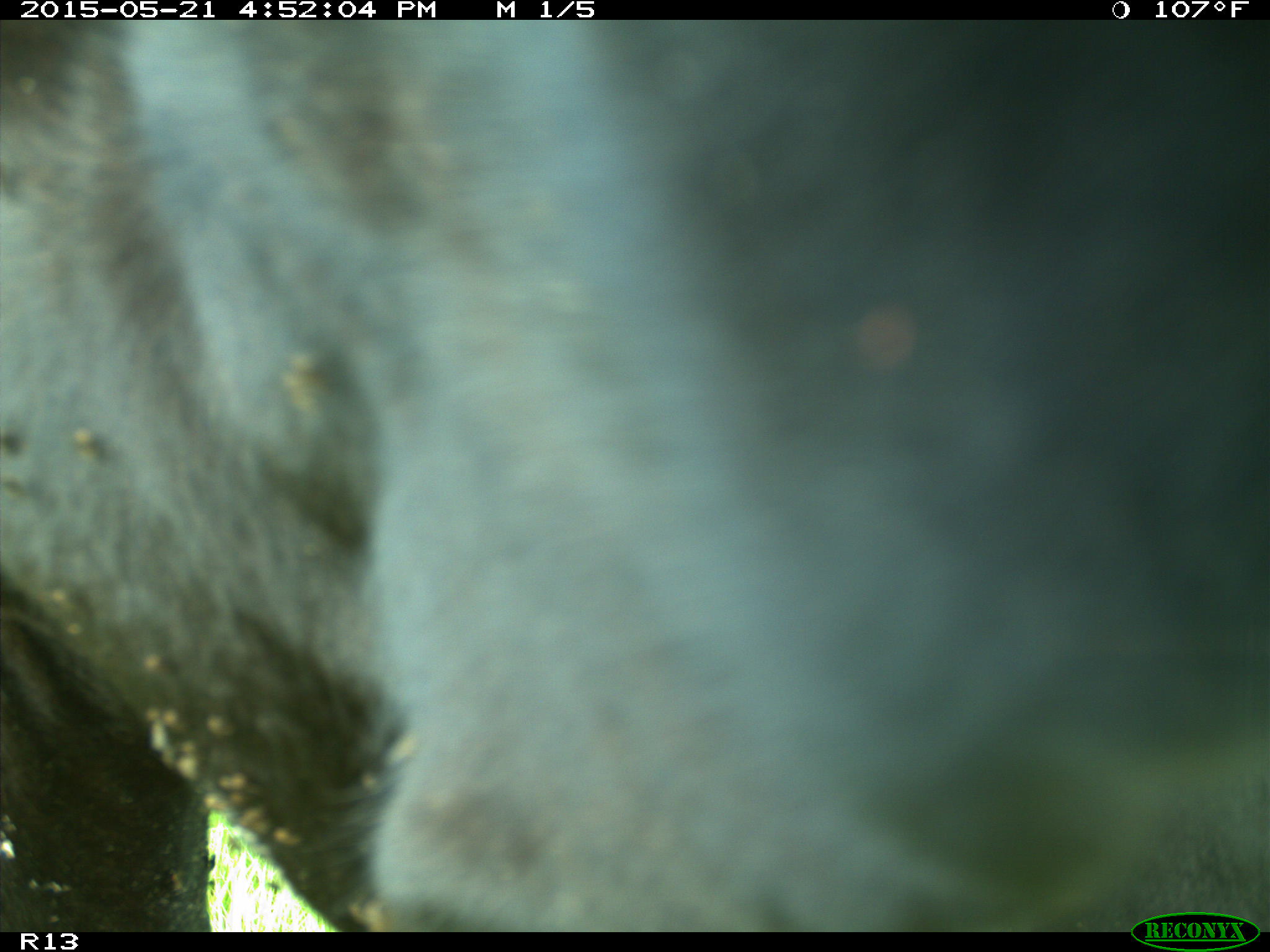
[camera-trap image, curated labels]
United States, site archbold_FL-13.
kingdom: Animalia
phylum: Chordata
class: Mammalia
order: Artiodactyla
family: Bovidae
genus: Bos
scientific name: Bos taurus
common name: domestic cow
Bos taurus (domestic cow).